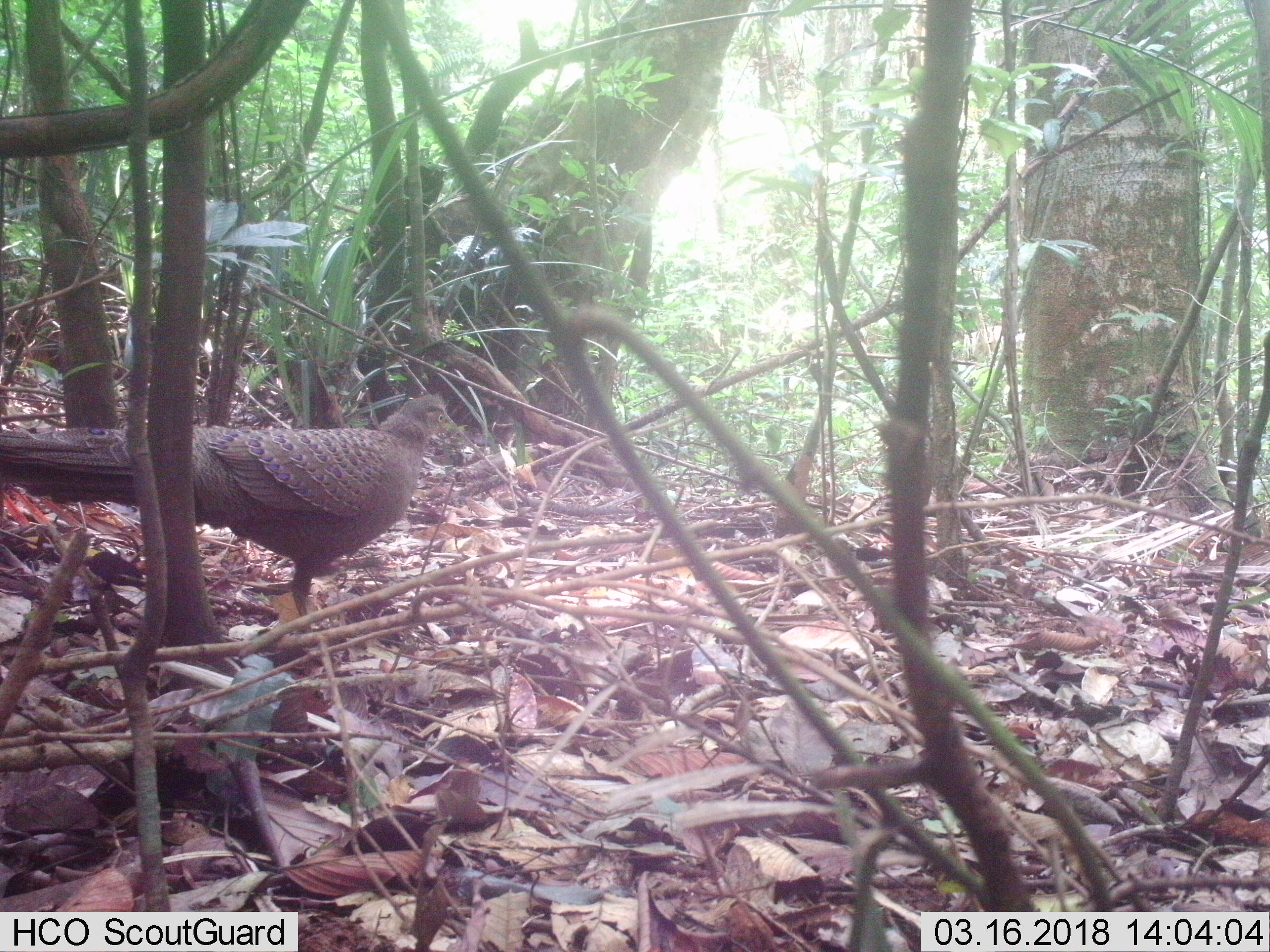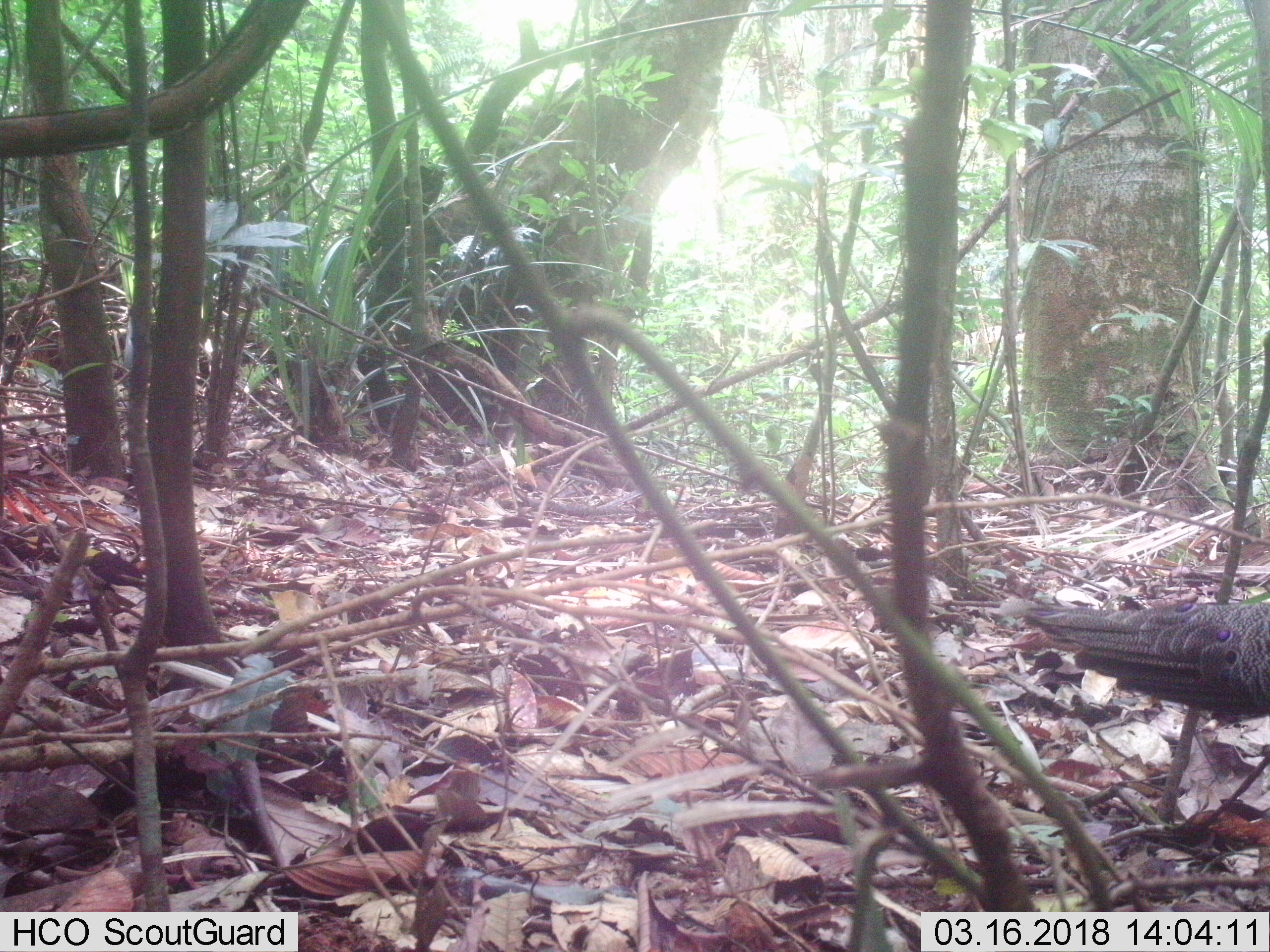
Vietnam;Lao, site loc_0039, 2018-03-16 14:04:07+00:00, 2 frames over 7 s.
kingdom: Animalia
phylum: Chordata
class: Aves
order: Galliformes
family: Phasianidae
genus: Polyplectron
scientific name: Polyplectron bicalcaratum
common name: gray peacock-pheasant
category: grey peacock pheasant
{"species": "grey peacock pheasant (gray peacock-pheasant) (Polyplectron bicalcaratum)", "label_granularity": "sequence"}